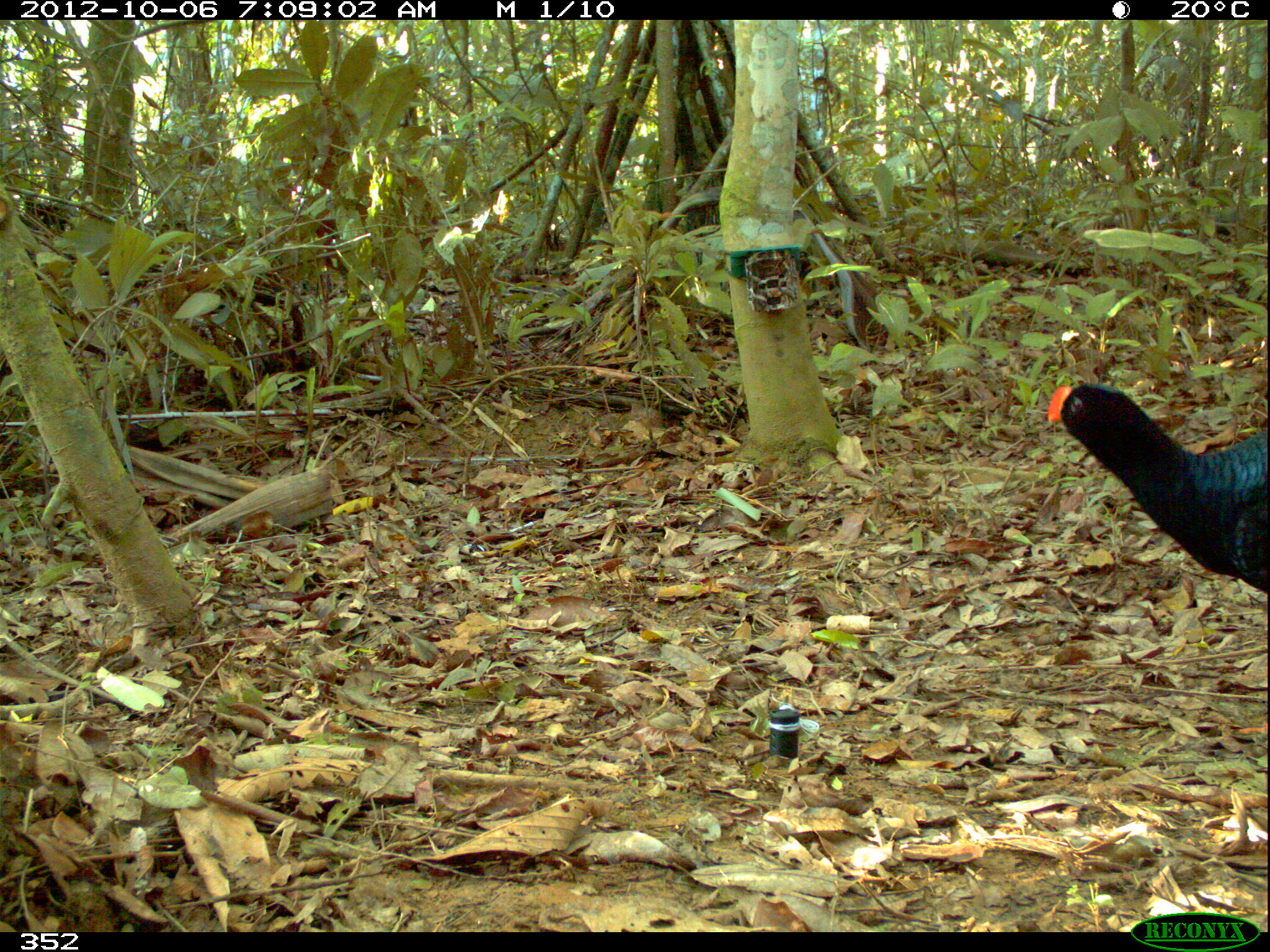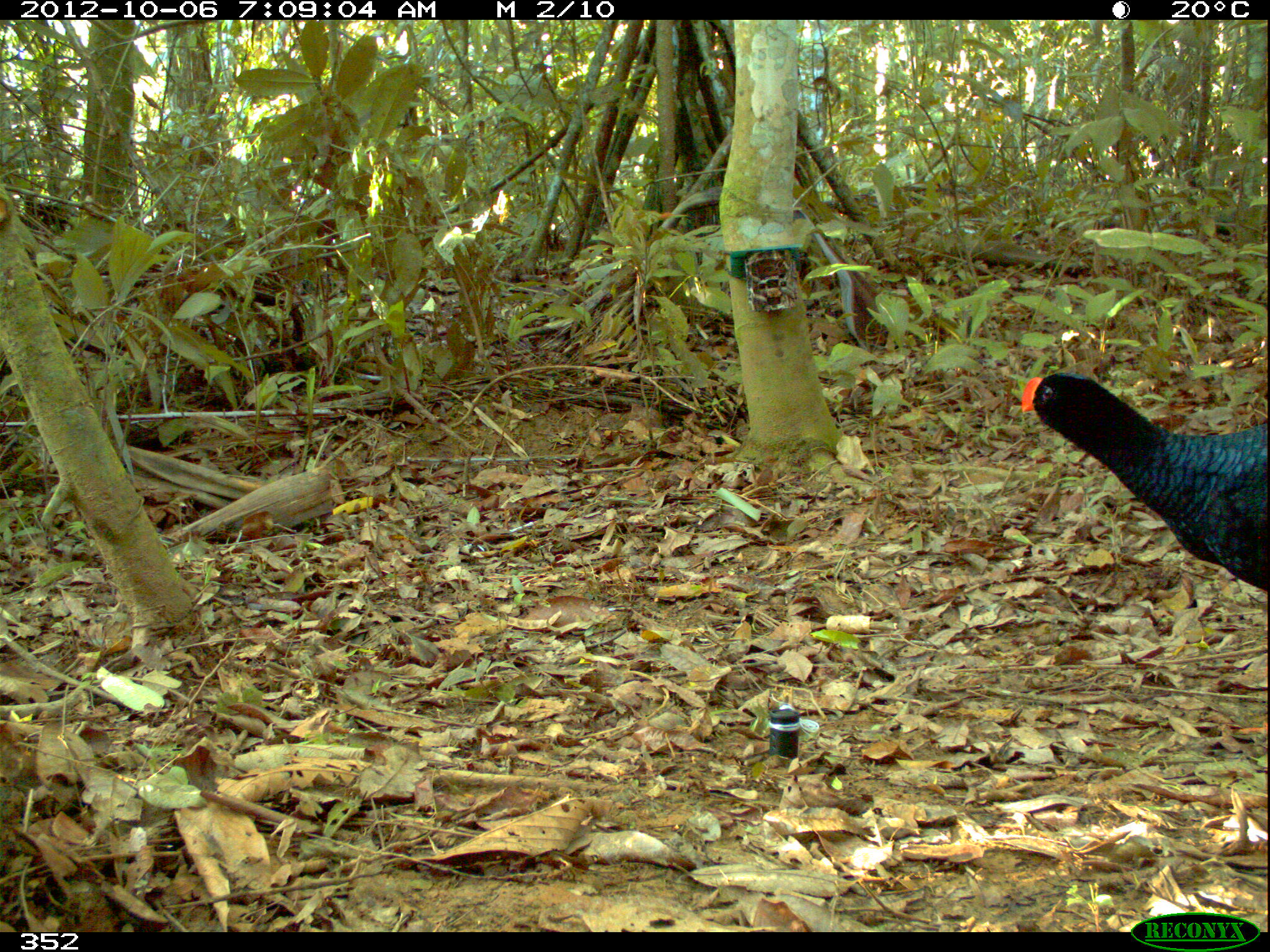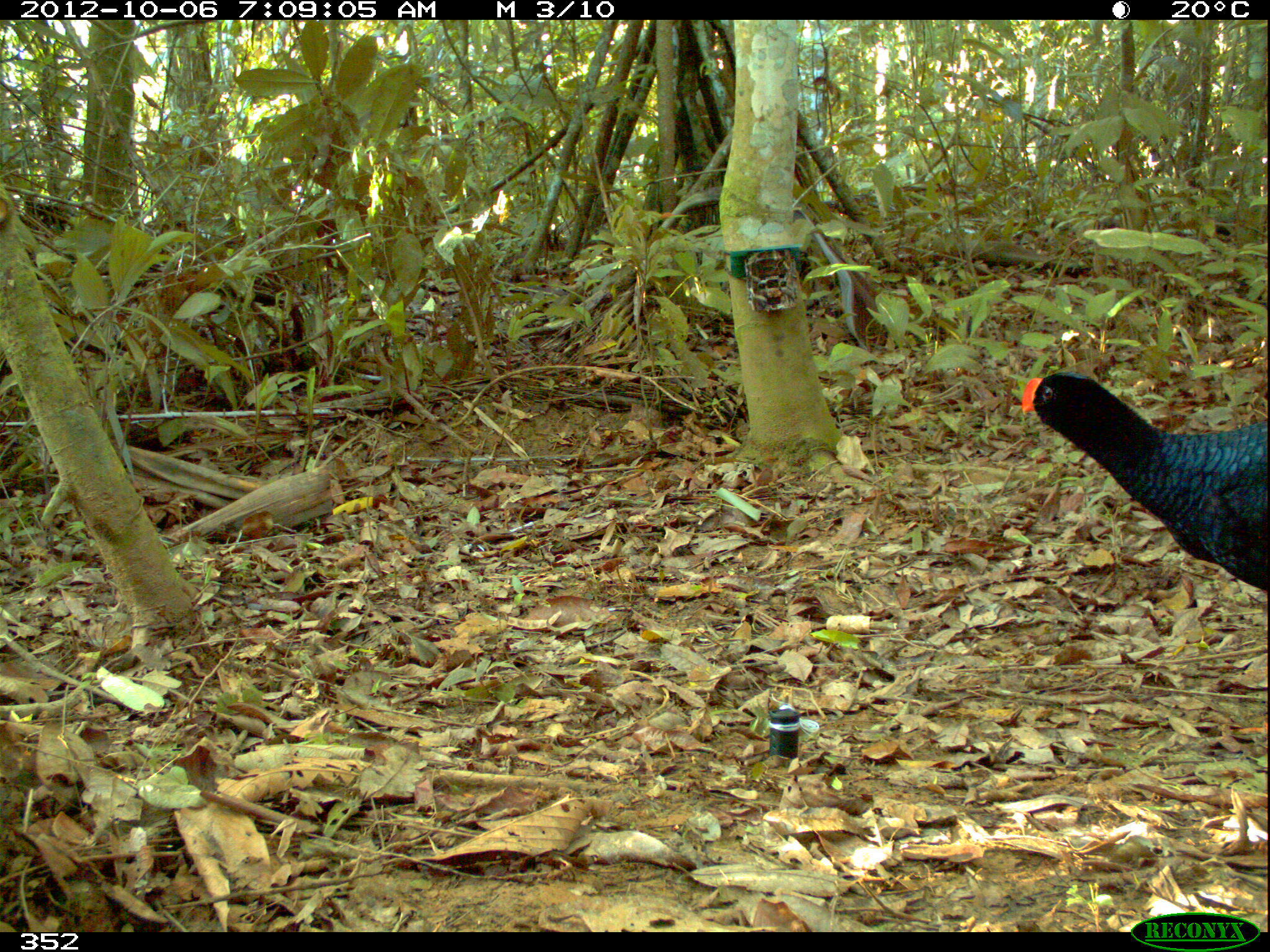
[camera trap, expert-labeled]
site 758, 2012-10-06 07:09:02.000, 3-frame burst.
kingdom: Animalia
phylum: Chordata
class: Aves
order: Galliformes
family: Cracidae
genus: Mitu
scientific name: Mitu tuberosum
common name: razor-billed curassow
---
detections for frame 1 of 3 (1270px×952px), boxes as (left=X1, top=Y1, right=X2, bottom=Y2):
mitu tuberosum: (left=1043, top=380, right=1267, bottom=593)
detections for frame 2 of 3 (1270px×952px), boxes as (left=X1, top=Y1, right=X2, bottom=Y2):
mitu tuberosum: (left=1019, top=369, right=1270, bottom=596)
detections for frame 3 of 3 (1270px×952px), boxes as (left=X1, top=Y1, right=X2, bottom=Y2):
mitu tuberosum: (left=1018, top=370, right=1267, bottom=595)